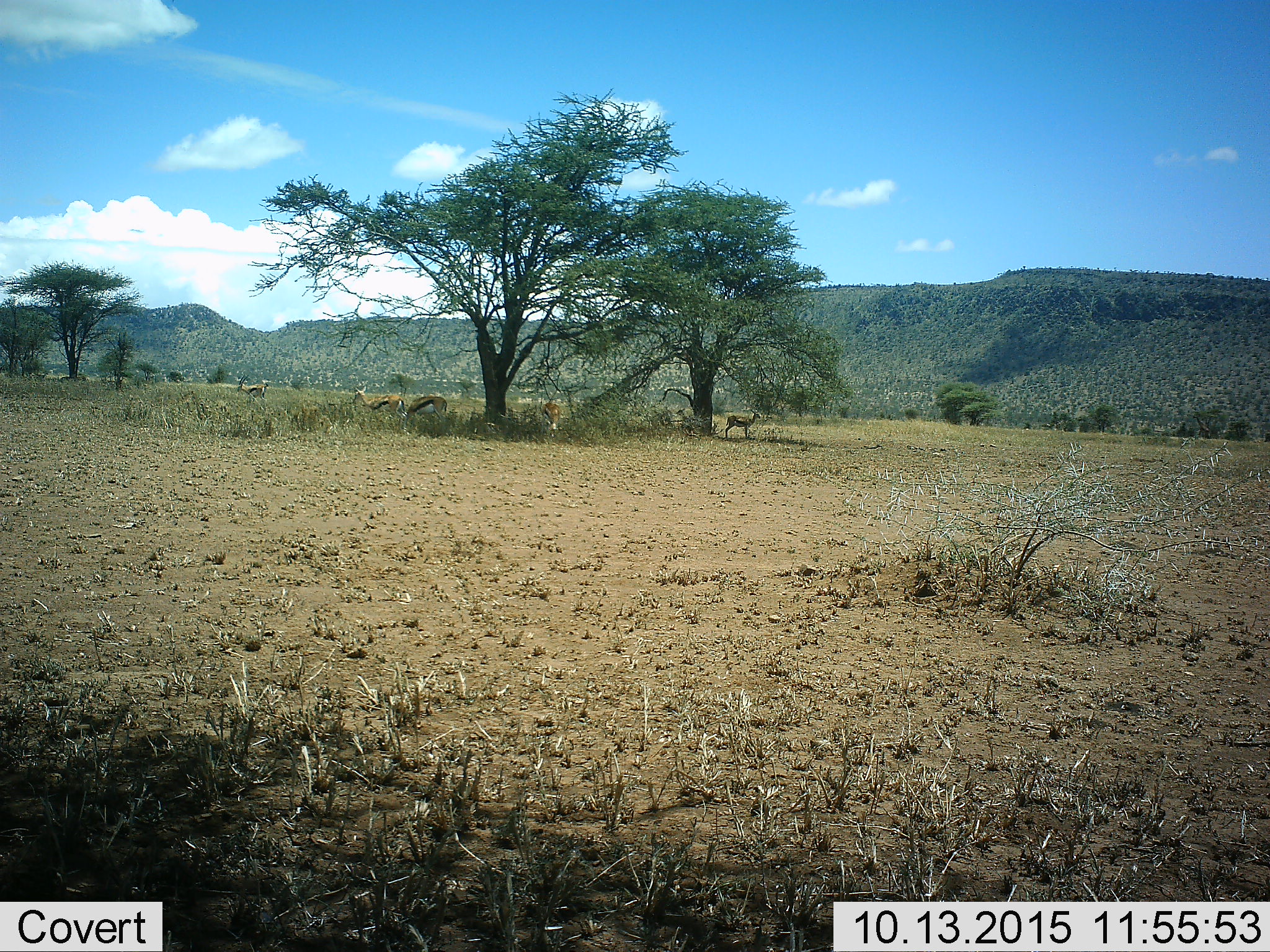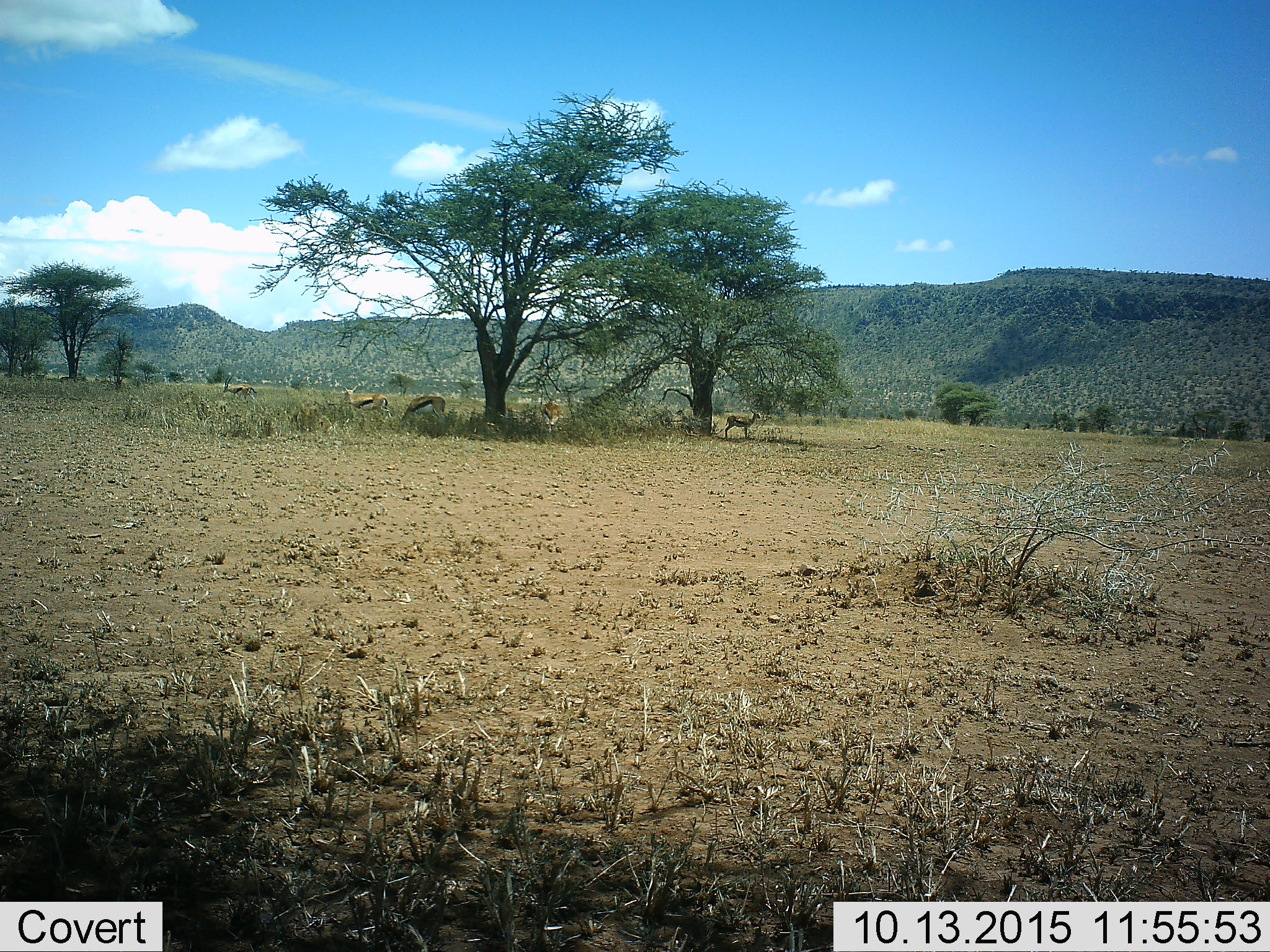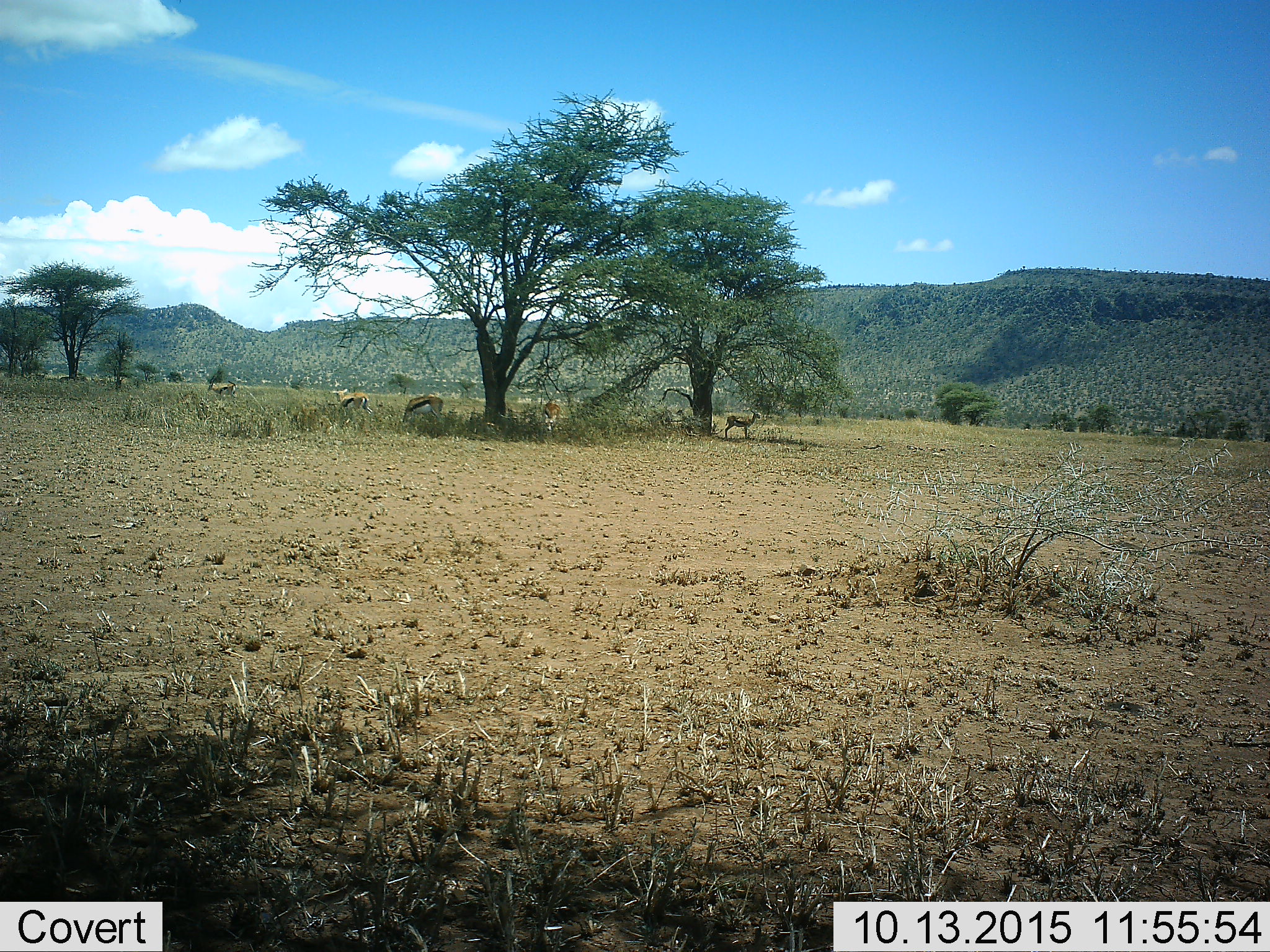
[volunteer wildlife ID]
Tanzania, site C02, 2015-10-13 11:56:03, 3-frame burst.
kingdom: Animalia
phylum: Chordata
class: Mammalia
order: Artiodactyla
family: Bovidae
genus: Eudorcas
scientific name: Eudorcas thomsonii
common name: thomson's gazelle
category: gazellethomsons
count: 6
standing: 100%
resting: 8%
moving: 33%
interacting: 0%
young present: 0%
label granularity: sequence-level